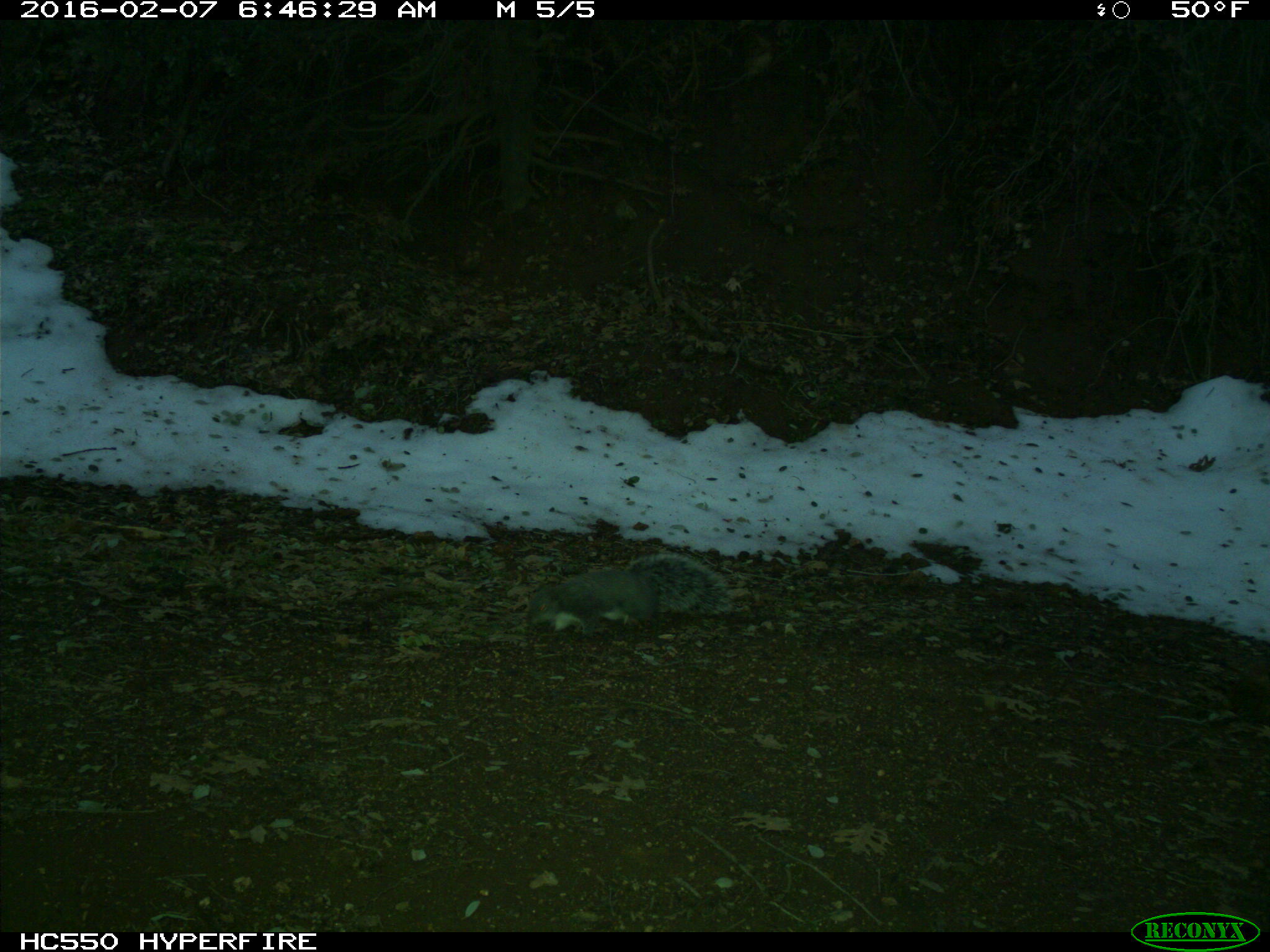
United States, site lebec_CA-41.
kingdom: Animalia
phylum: Chordata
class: Mammalia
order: Rodentia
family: Sciuridae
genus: Sciurus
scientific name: Sciurus carolinensis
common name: eastern gray squirrel